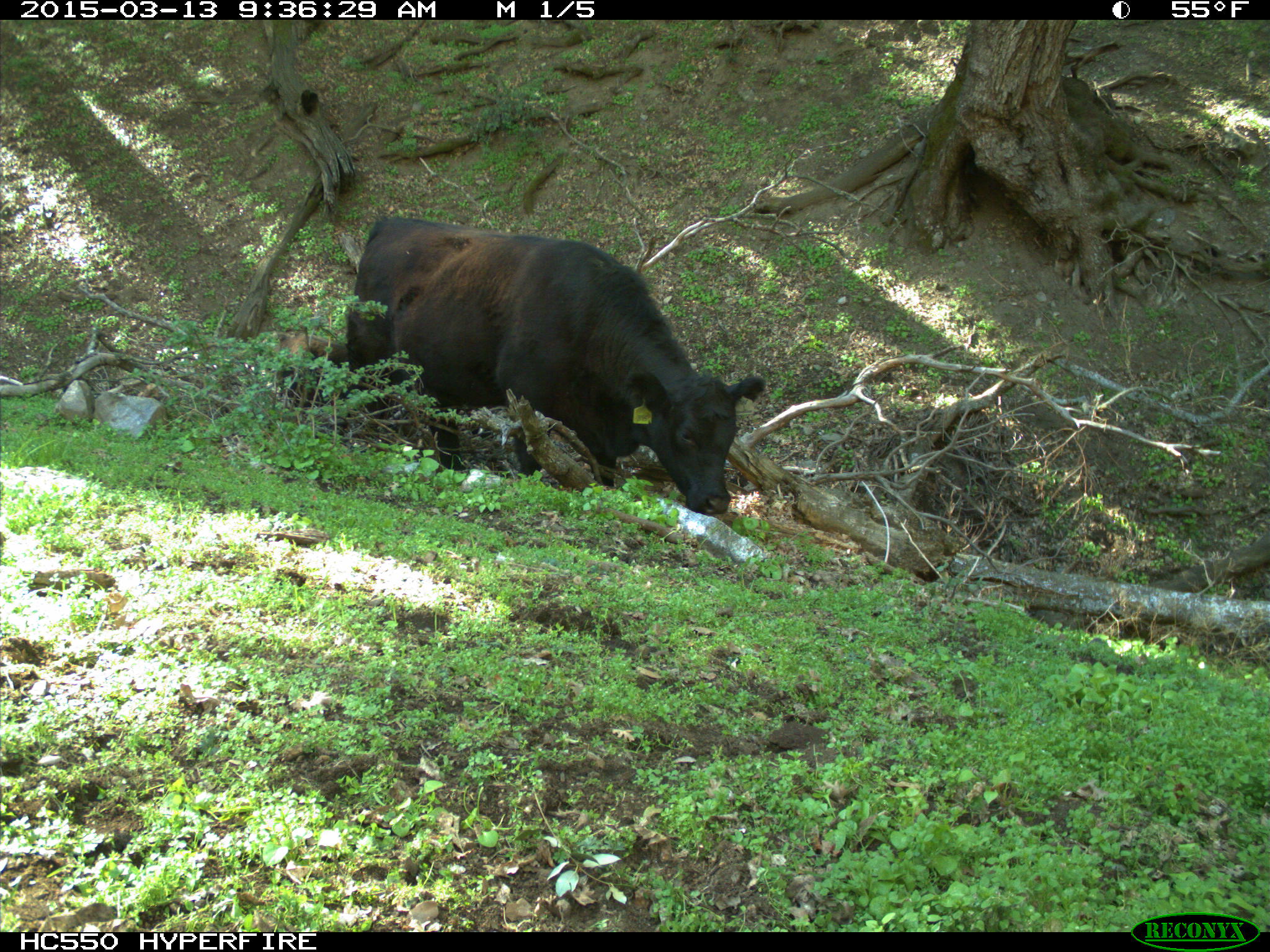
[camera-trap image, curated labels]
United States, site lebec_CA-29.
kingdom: Animalia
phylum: Chordata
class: Mammalia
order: Artiodactyla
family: Bovidae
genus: Bos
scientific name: Bos taurus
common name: domestic cow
Bos taurus (domestic cow).